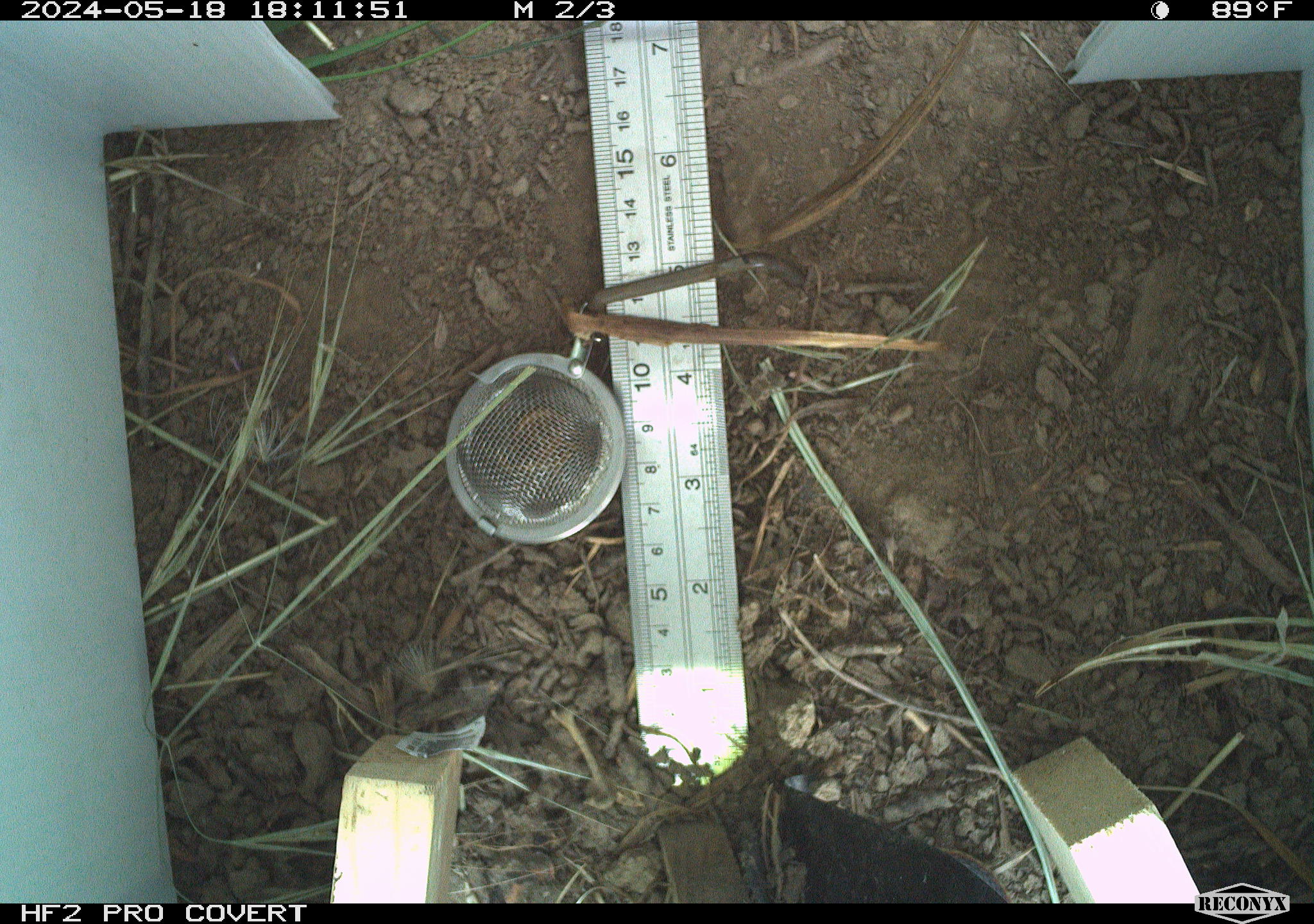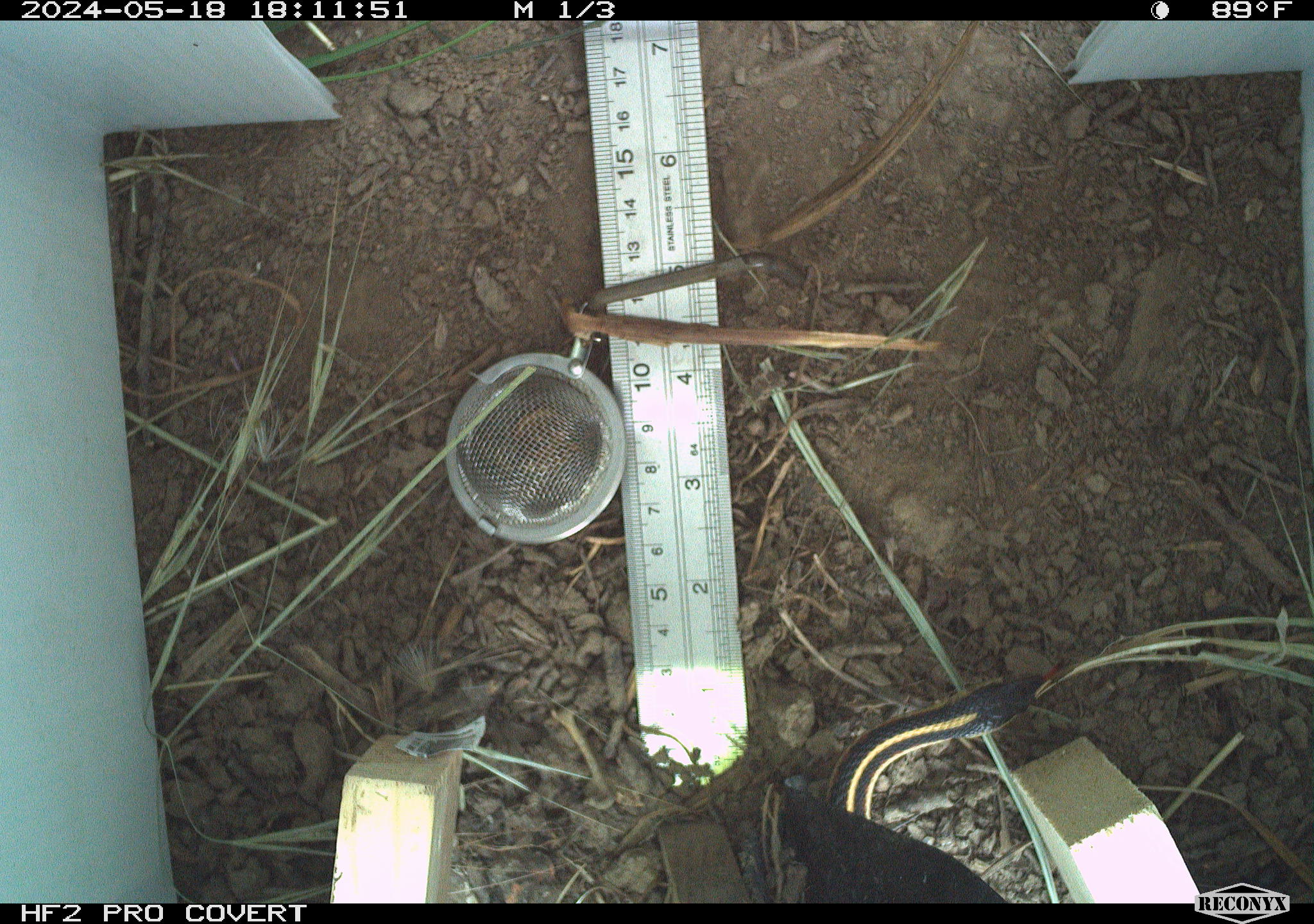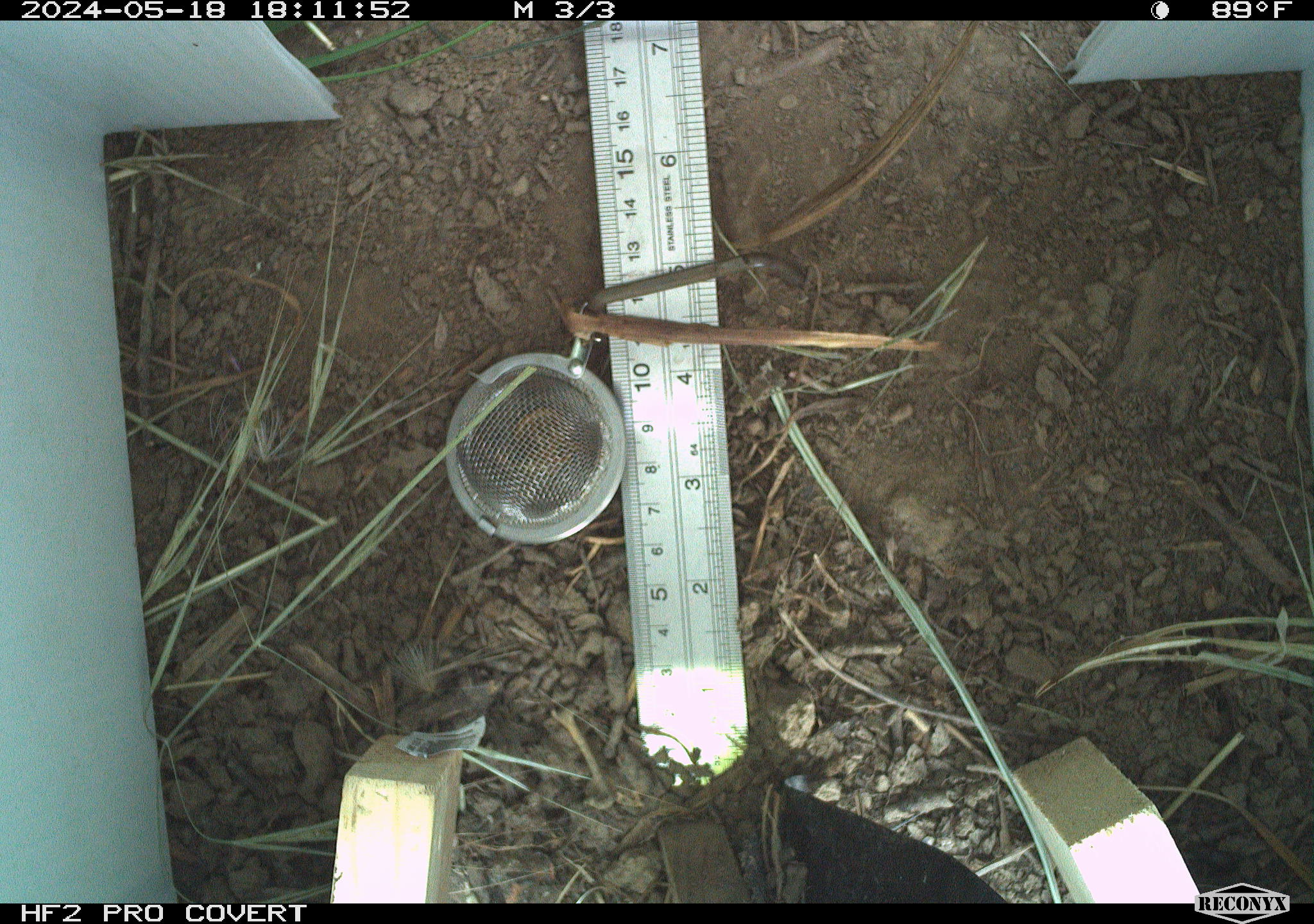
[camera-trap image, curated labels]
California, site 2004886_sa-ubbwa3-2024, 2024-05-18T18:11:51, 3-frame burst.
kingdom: Animalia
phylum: Chordata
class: Reptilia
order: Squamata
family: Colubridae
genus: Thamnophis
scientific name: Thamnophis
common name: american gartersnakes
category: thamnophis species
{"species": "thamnophis species (american gartersnakes) (Thamnophis)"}